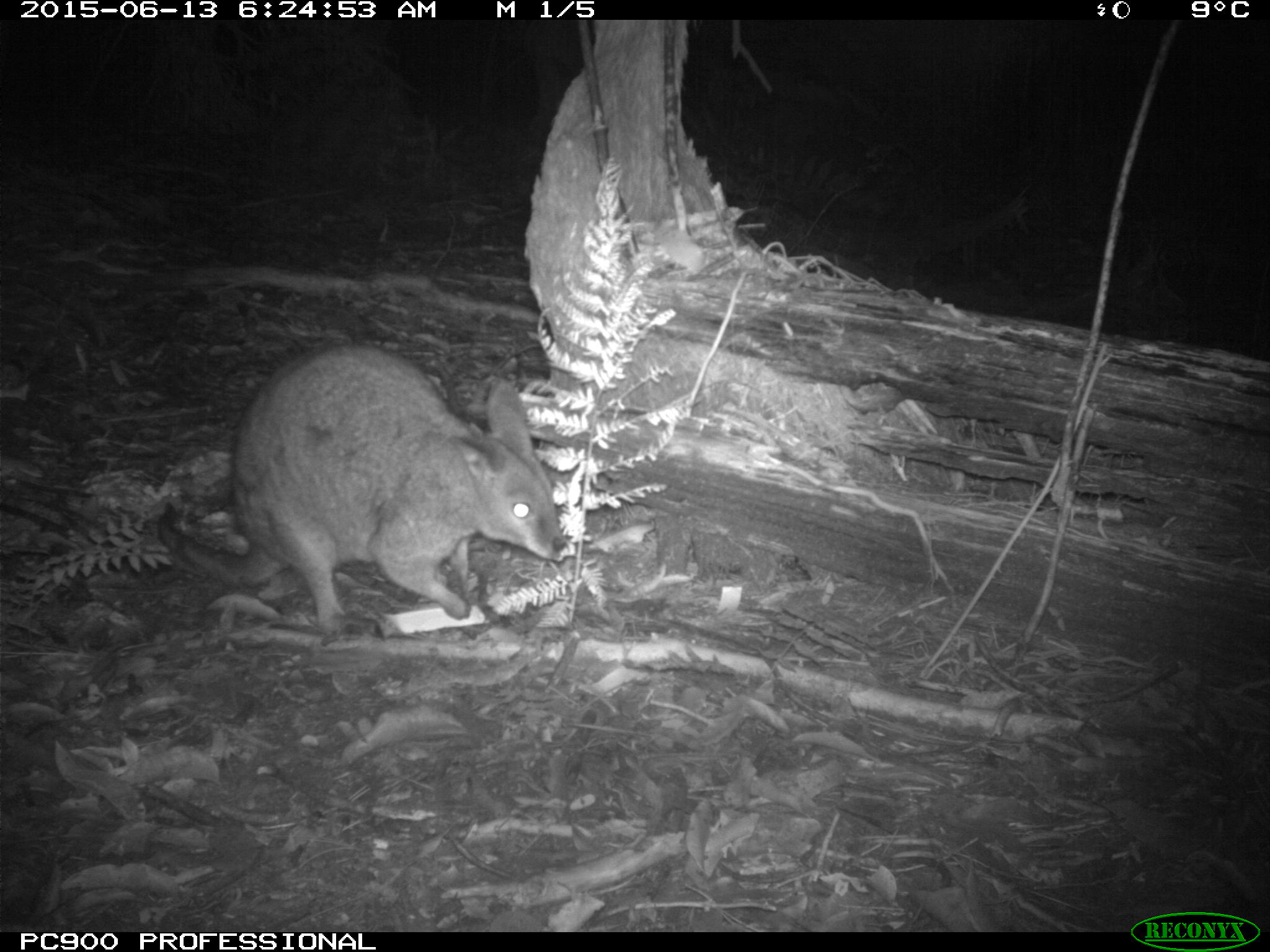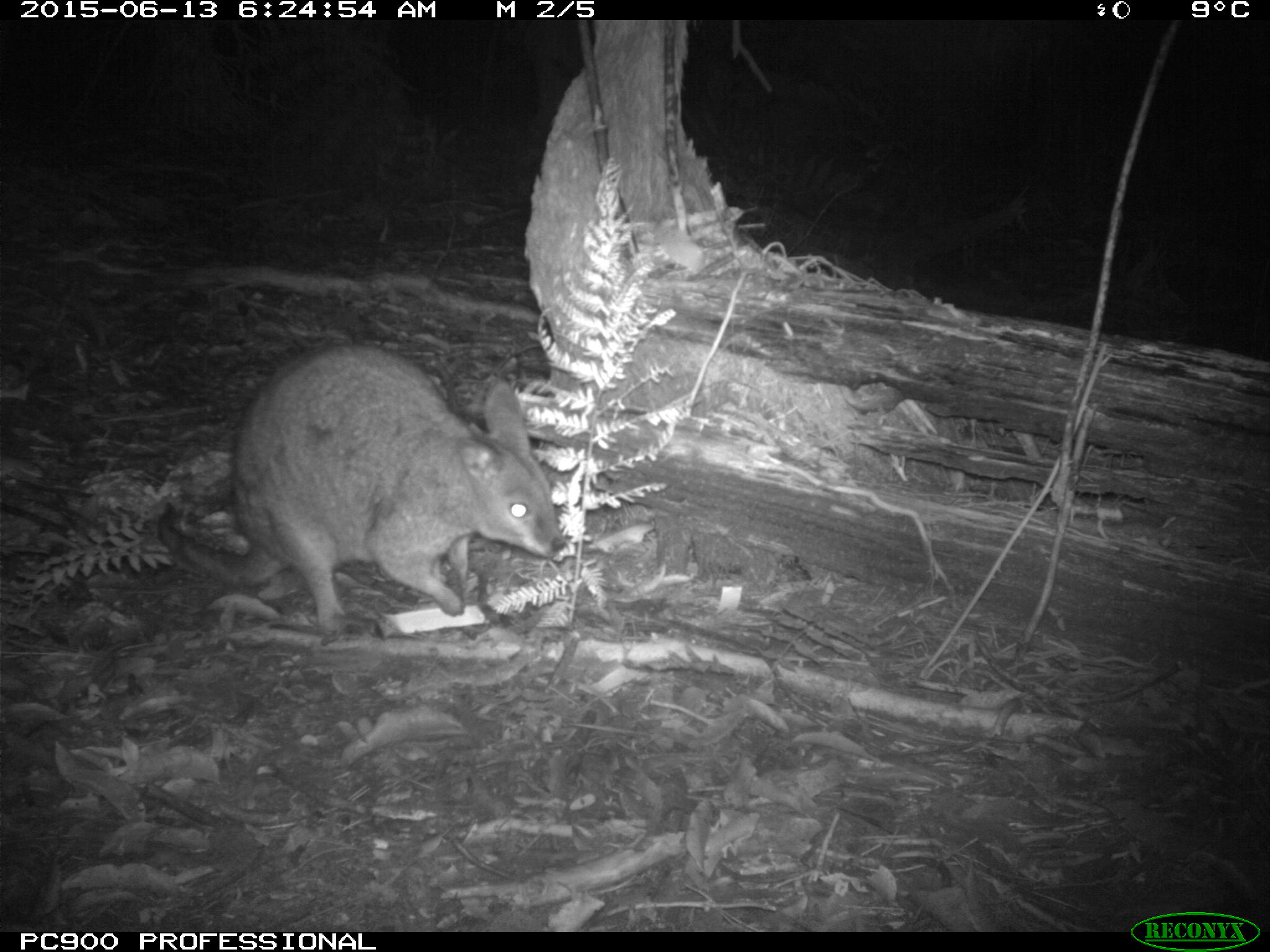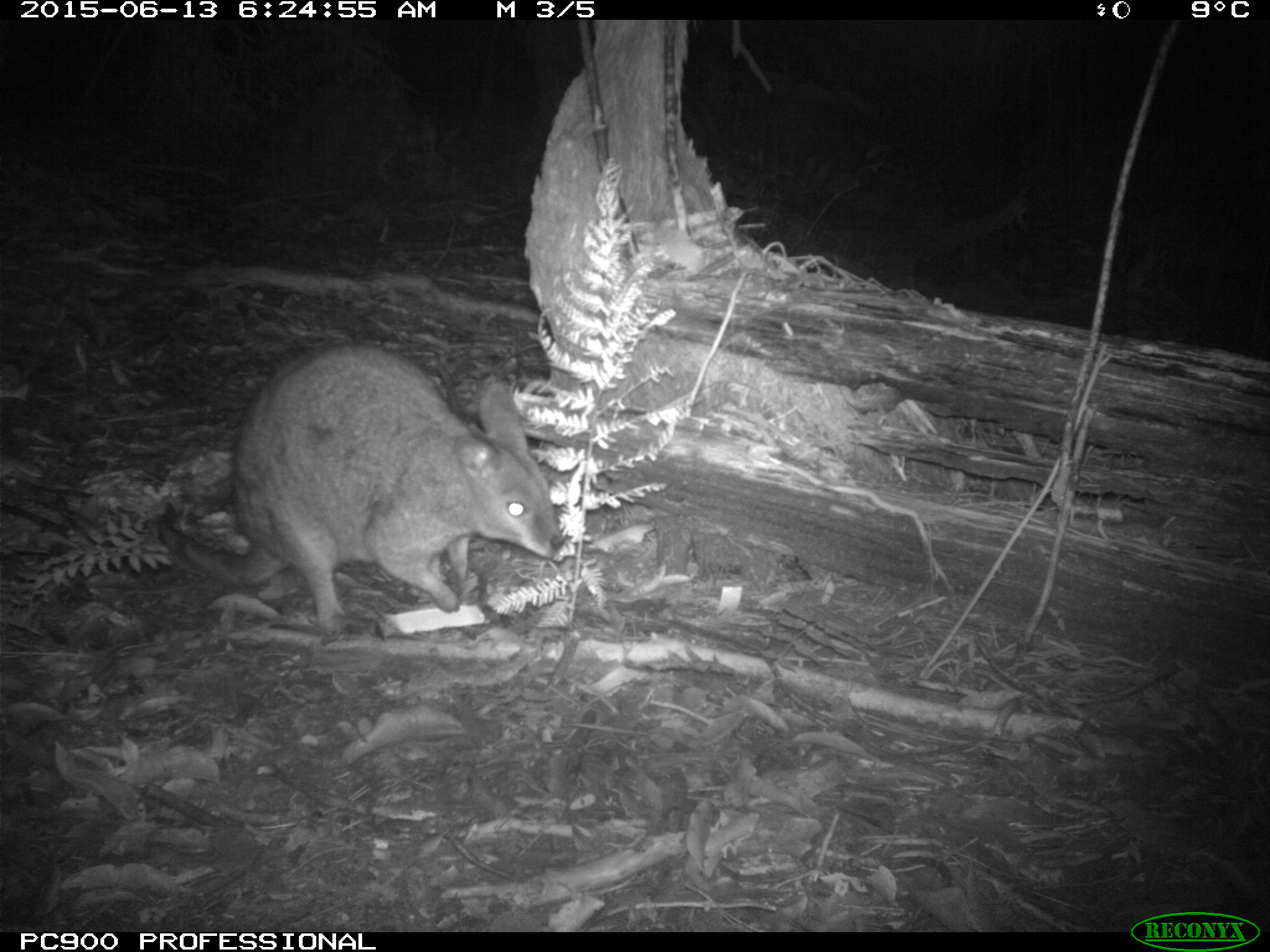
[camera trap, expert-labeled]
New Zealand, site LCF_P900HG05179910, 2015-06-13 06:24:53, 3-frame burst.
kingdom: Animalia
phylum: Chordata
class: Mammalia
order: Diprotodontia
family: Macropodidae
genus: Notamacropus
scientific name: Notamacropus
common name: wallaby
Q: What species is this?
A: Wallaby (Notamacropus).